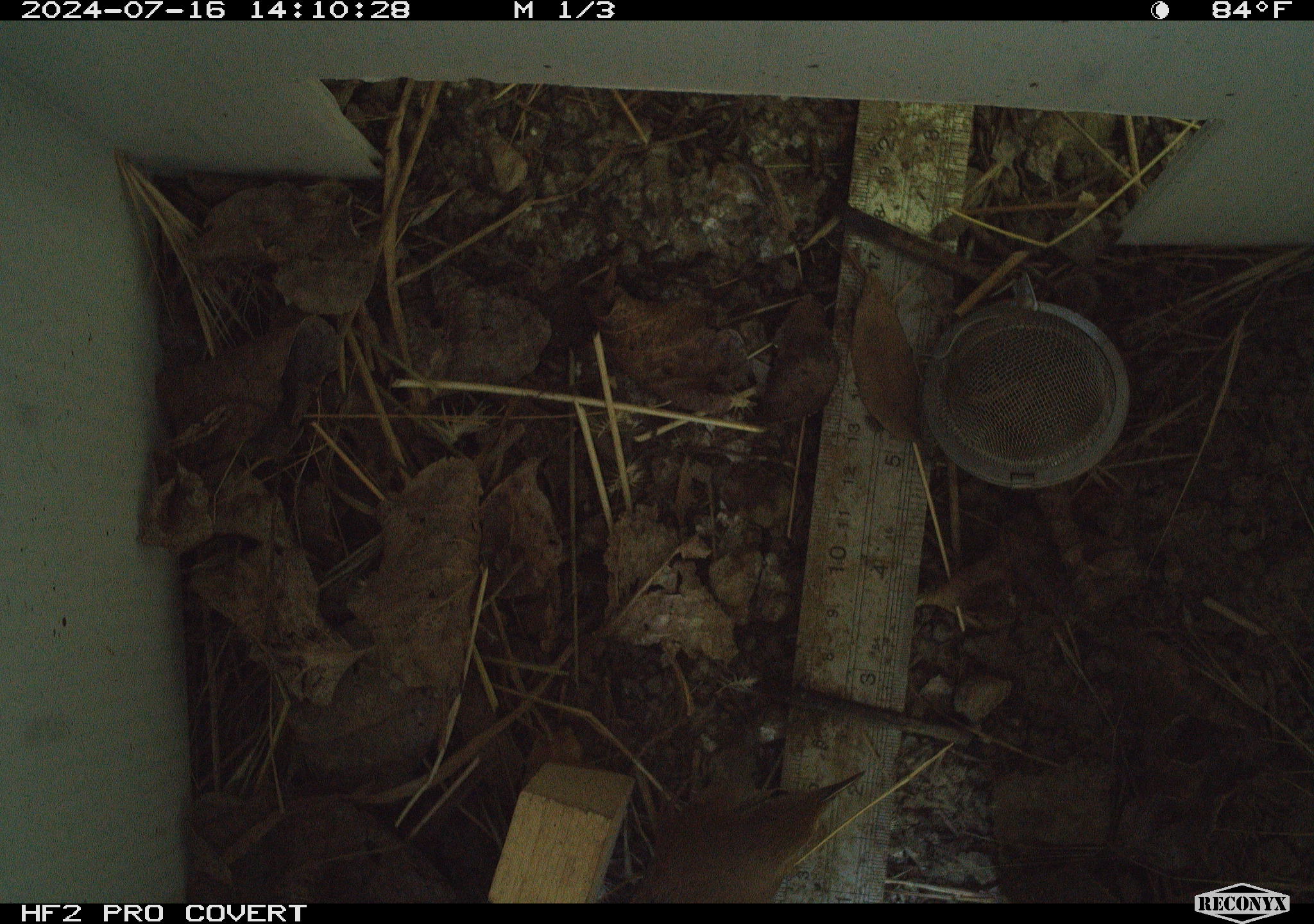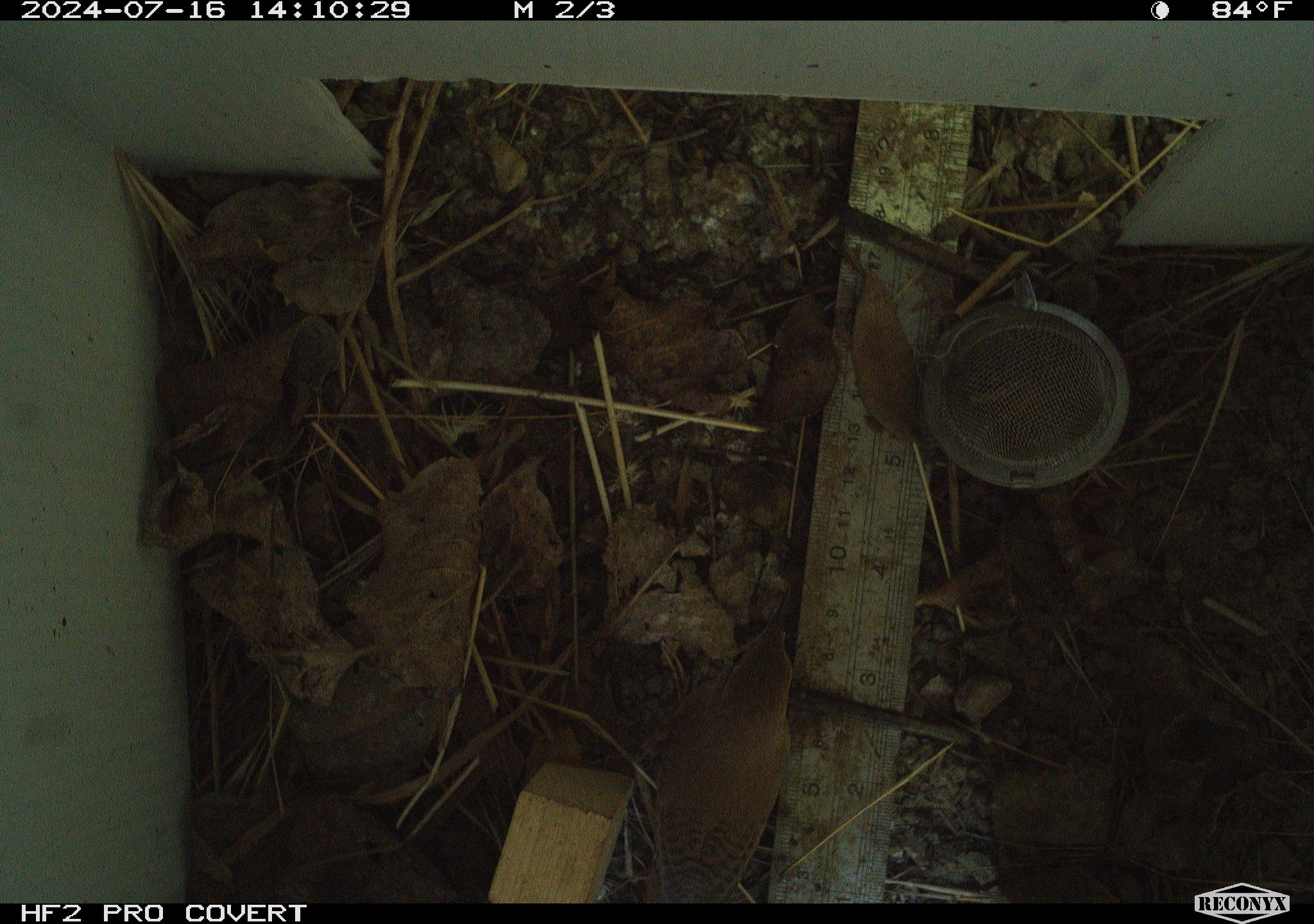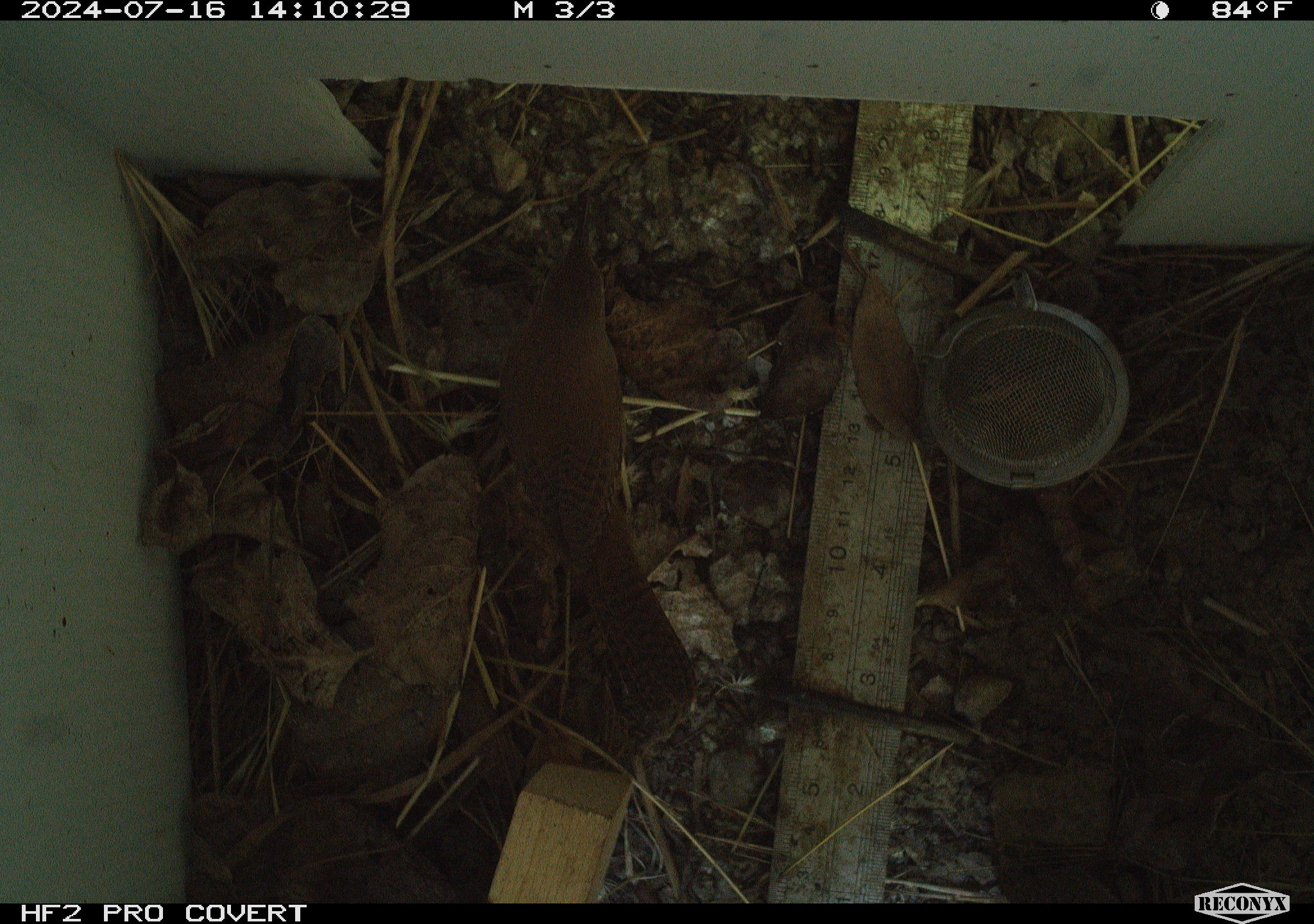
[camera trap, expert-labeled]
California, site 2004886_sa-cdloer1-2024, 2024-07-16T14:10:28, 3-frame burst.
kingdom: Animalia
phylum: Chordata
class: Aves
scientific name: Aves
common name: bird